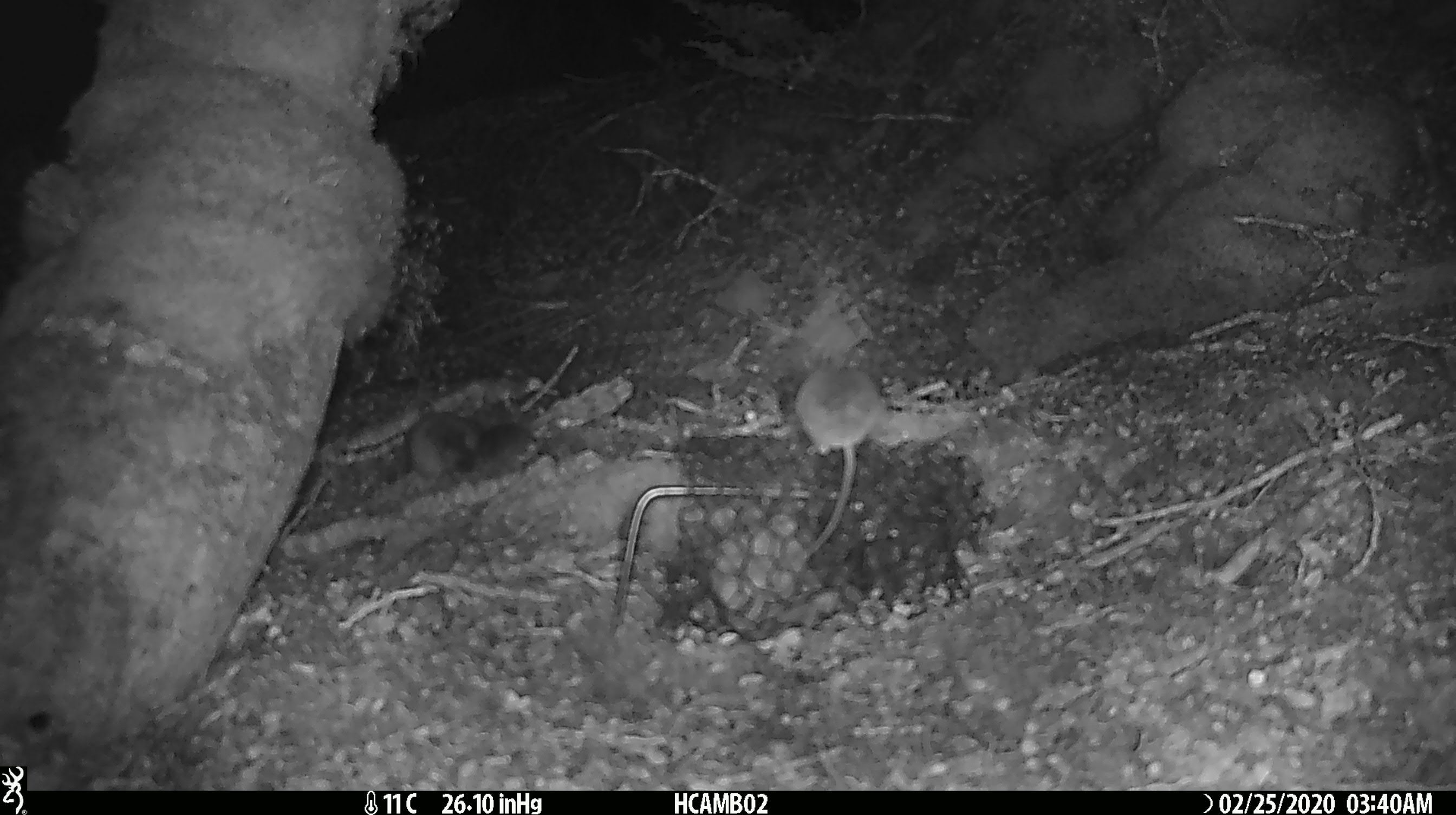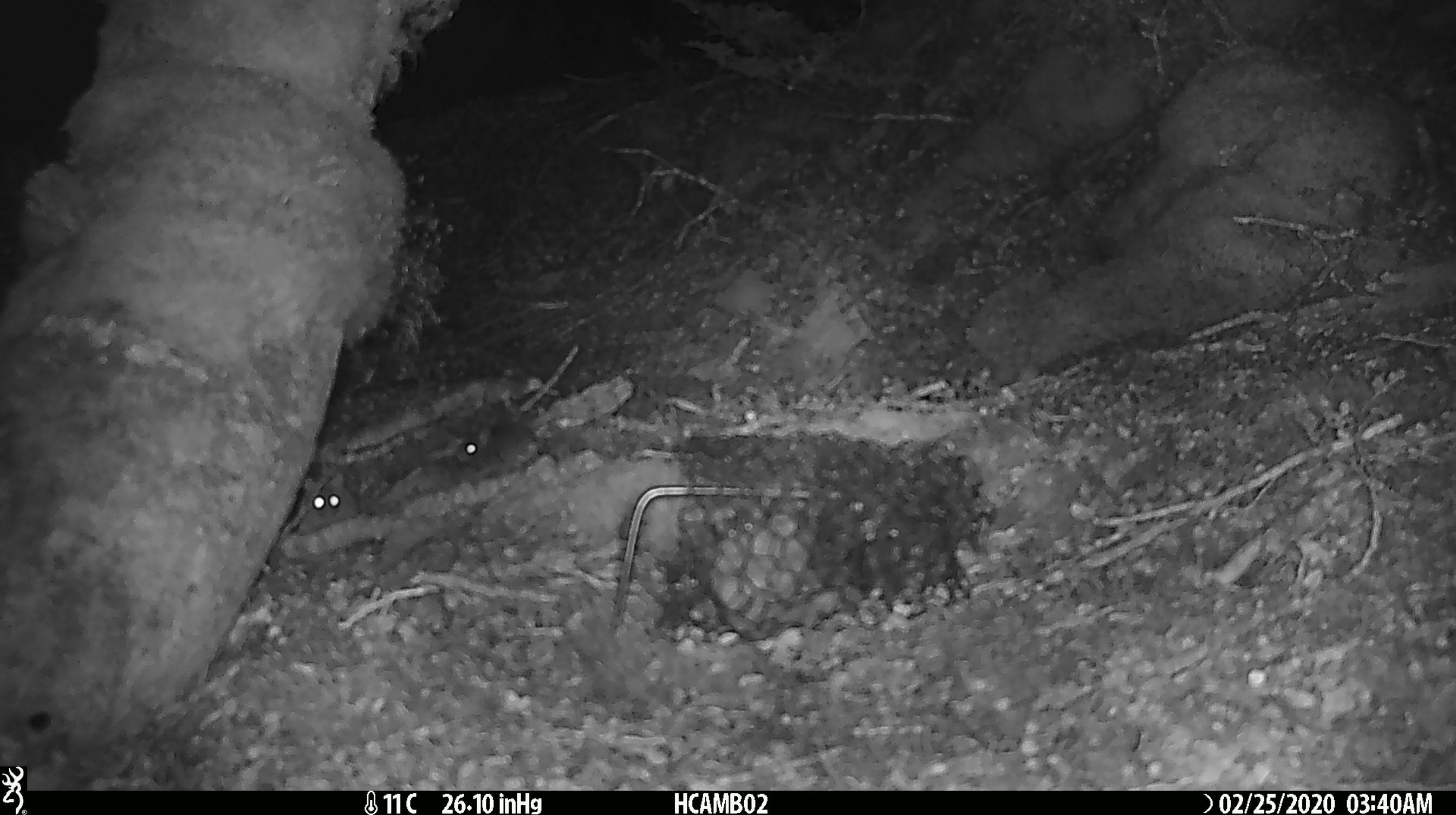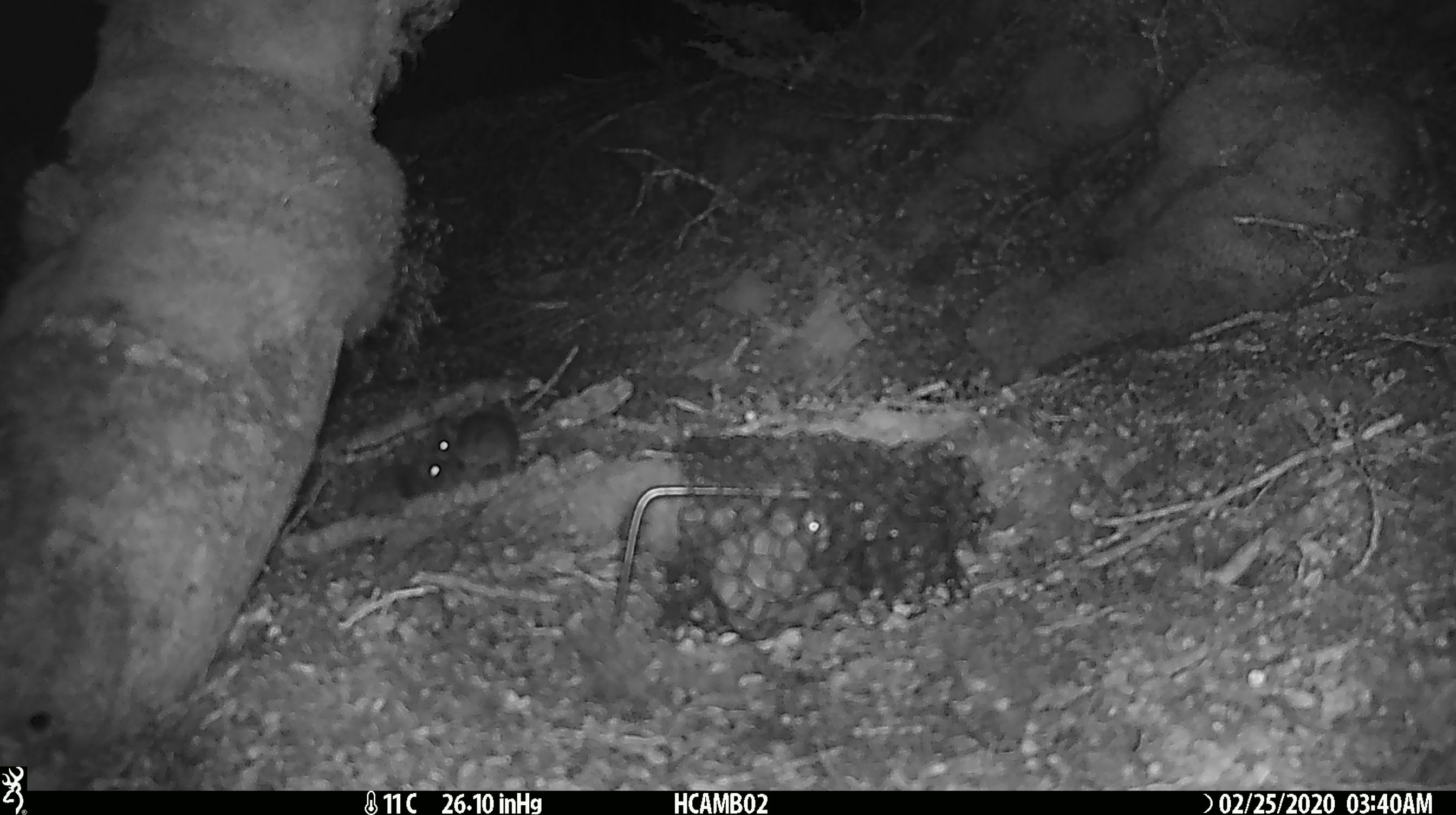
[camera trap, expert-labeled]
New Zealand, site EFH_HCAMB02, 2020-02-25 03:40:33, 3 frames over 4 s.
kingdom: Animalia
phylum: Chordata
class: Mammalia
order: Rodentia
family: Muridae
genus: Mus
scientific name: Mus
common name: mouse